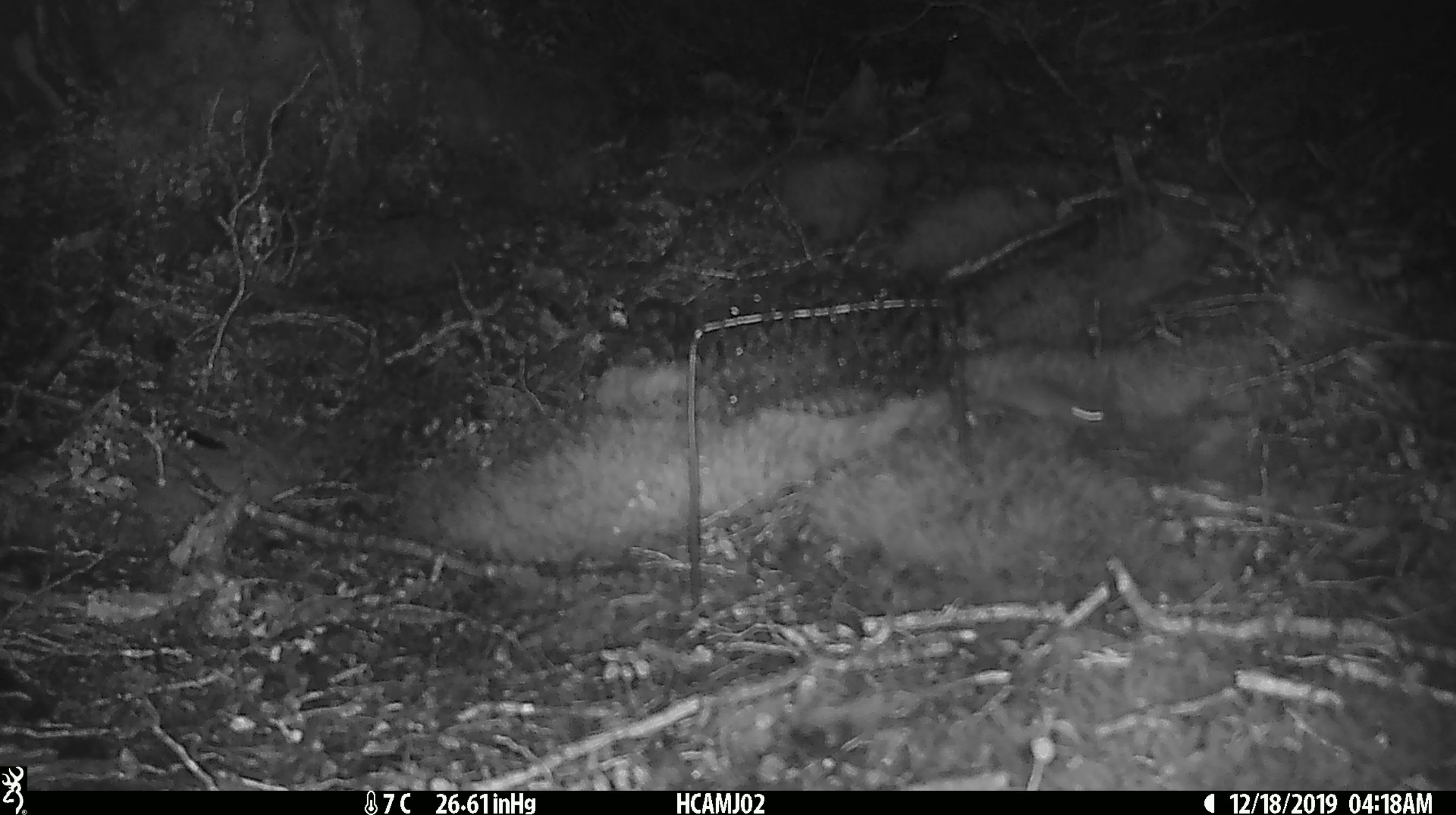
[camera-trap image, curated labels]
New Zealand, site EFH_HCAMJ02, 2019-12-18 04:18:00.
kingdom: Animalia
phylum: Chordata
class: Mammalia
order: Rodentia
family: Muridae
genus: Mus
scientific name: Mus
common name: mouse